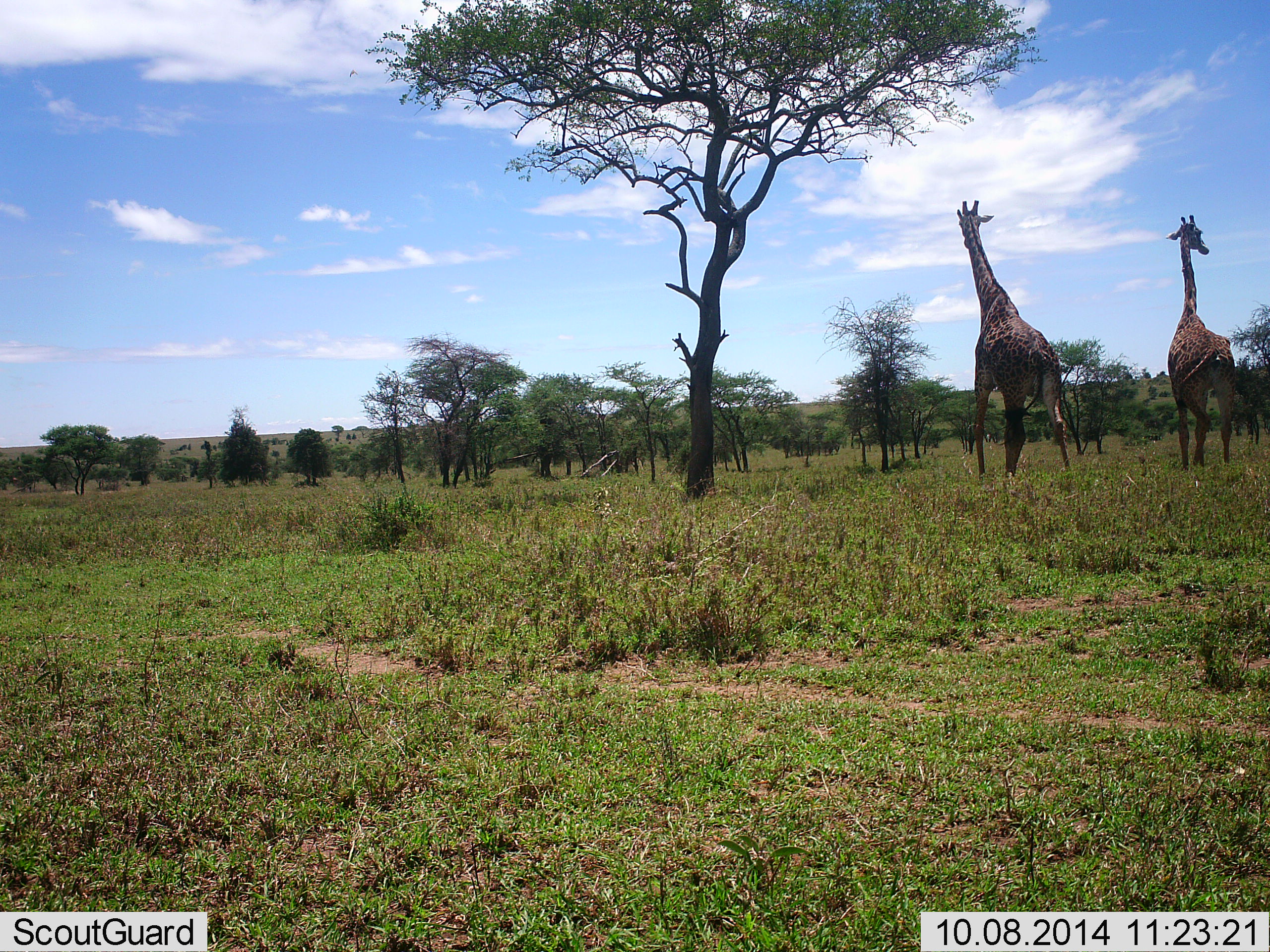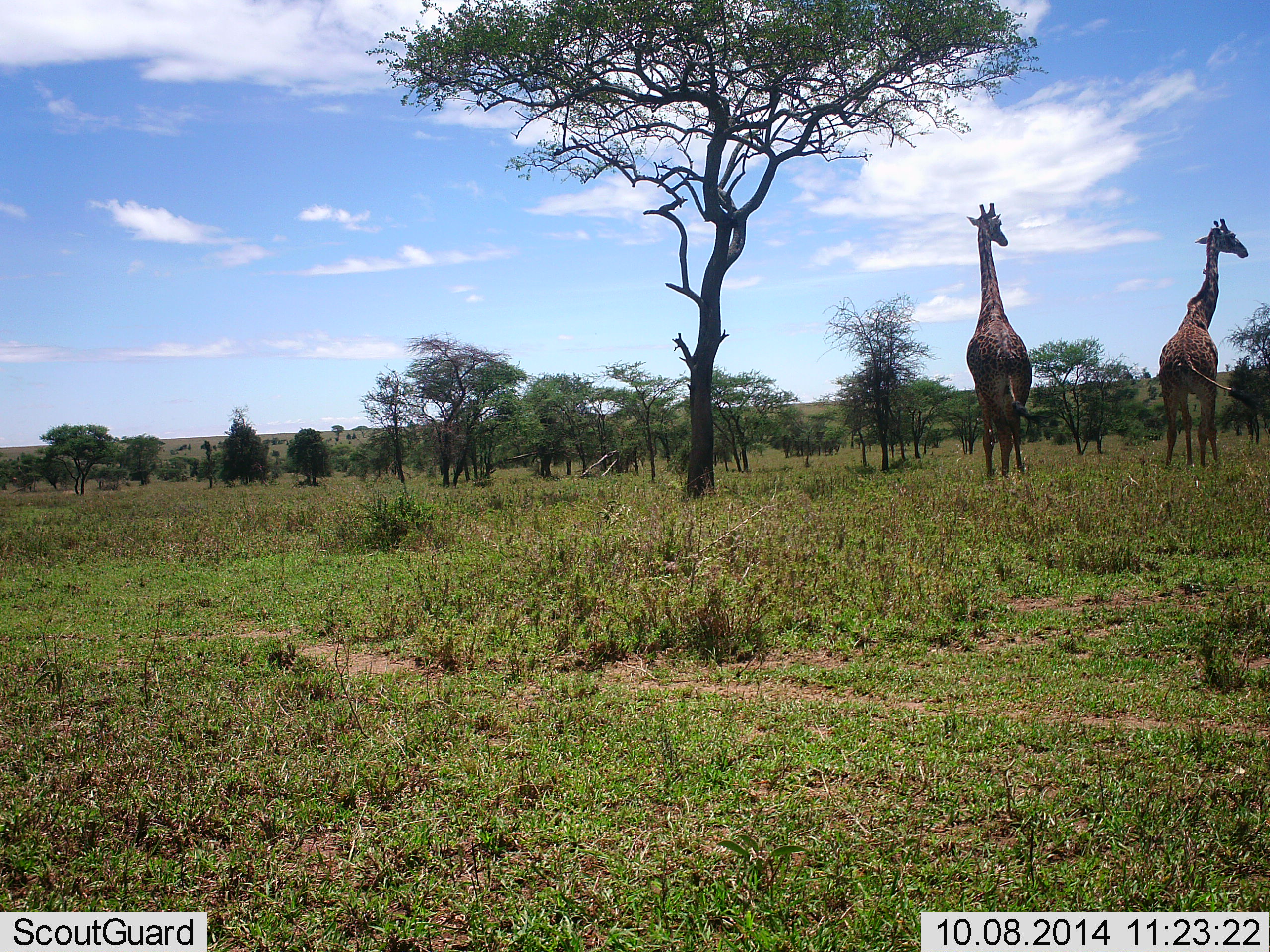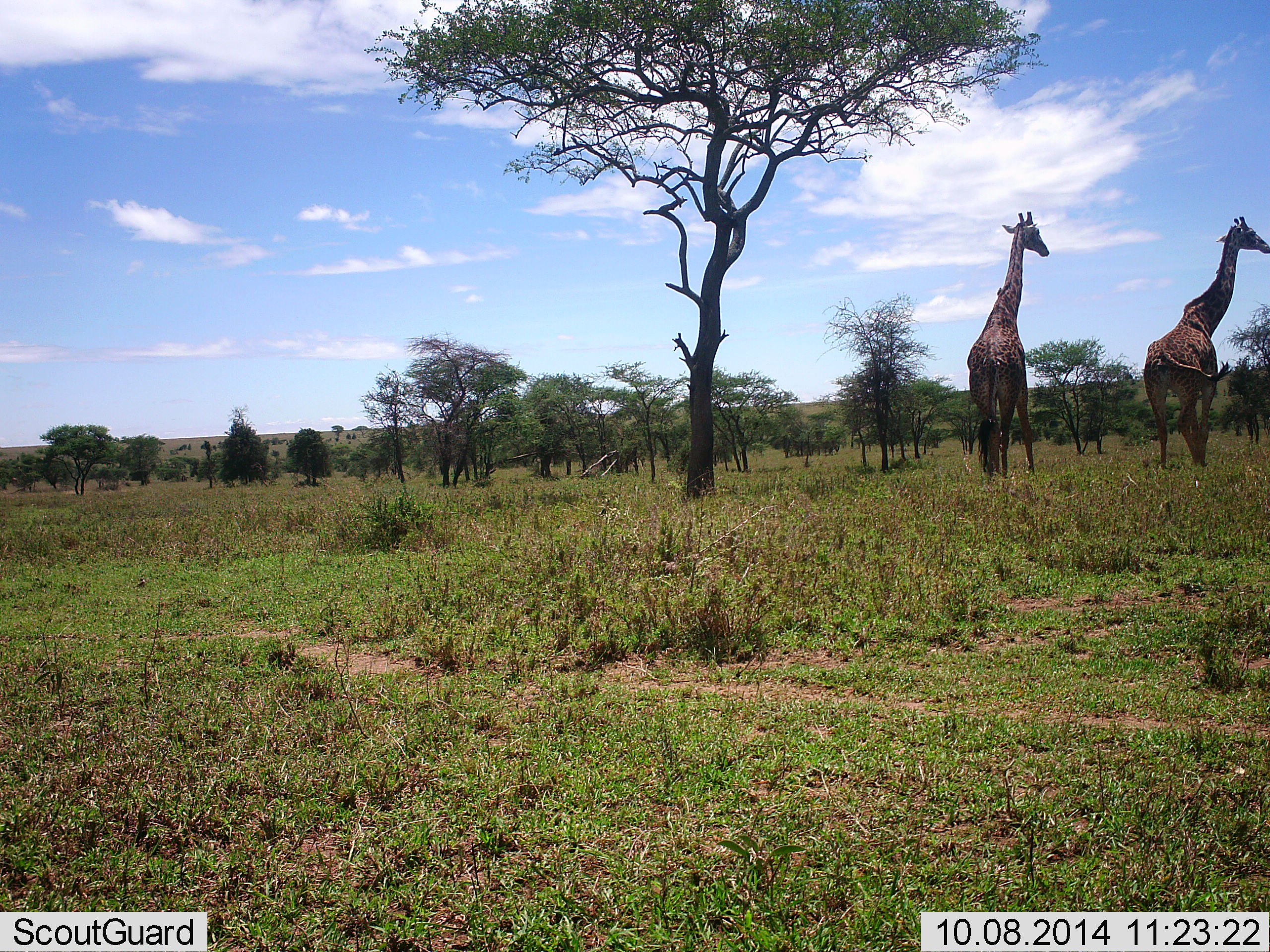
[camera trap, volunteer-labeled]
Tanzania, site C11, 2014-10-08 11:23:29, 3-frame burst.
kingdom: Animalia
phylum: Chordata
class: Mammalia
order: Artiodactyla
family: Giraffidae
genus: Giraffa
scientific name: Giraffa camelopardalis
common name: giraffe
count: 2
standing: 70%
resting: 0%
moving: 40%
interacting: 0%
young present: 0%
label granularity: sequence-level